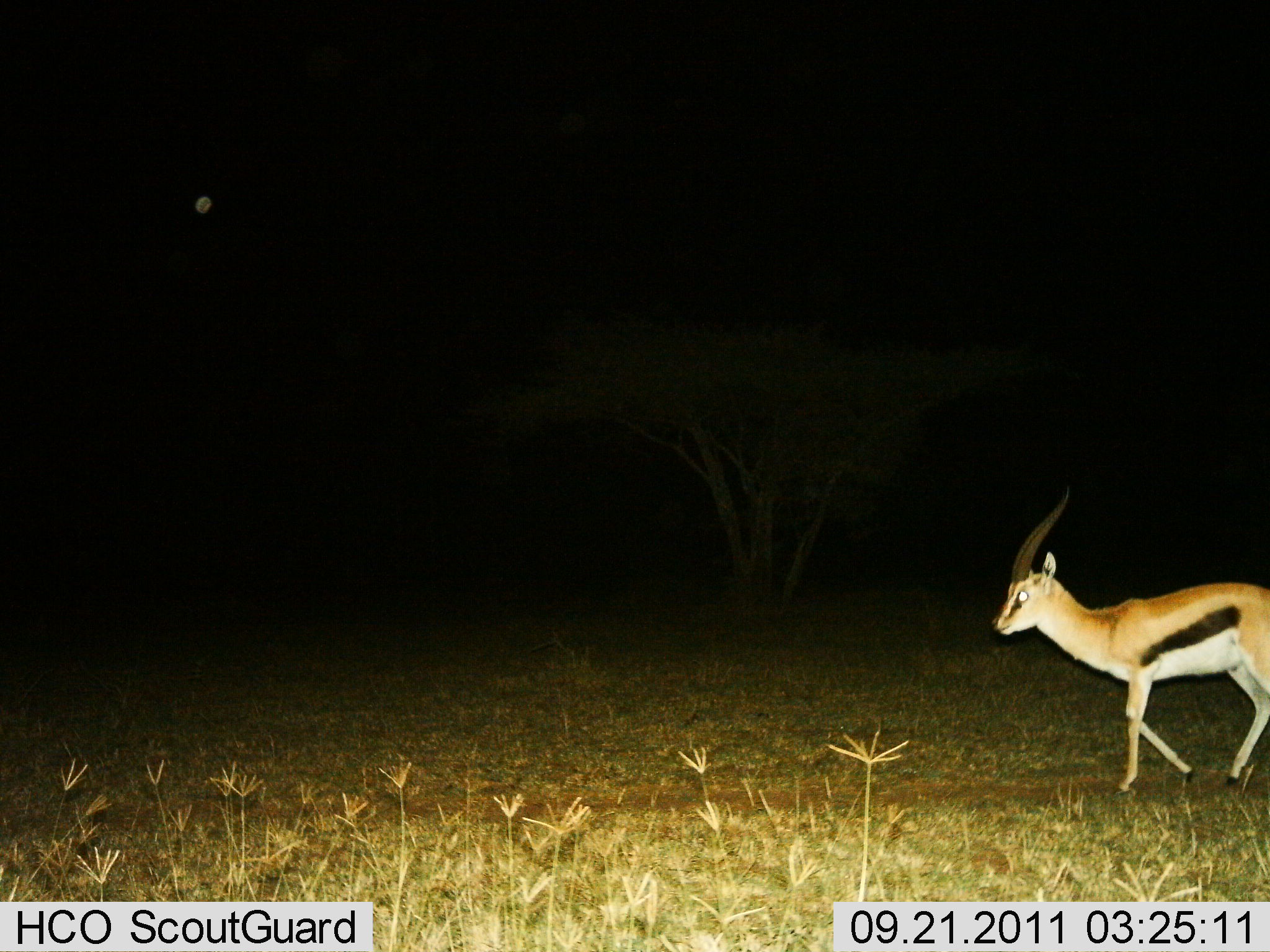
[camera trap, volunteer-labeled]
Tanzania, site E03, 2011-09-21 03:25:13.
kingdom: Animalia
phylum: Chordata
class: Mammalia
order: Artiodactyla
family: Bovidae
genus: Eudorcas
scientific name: Eudorcas thomsonii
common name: thomson's gazelle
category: gazellethomsons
Gazellethomsons (thomson's gazelle) (Eudorcas thomsonii), count 1. Behavior (volunteer vote fractions): standing 0%, resting 0%, moving 100%, interacting 0%. Young present (vote fraction): 0%. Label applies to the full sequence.